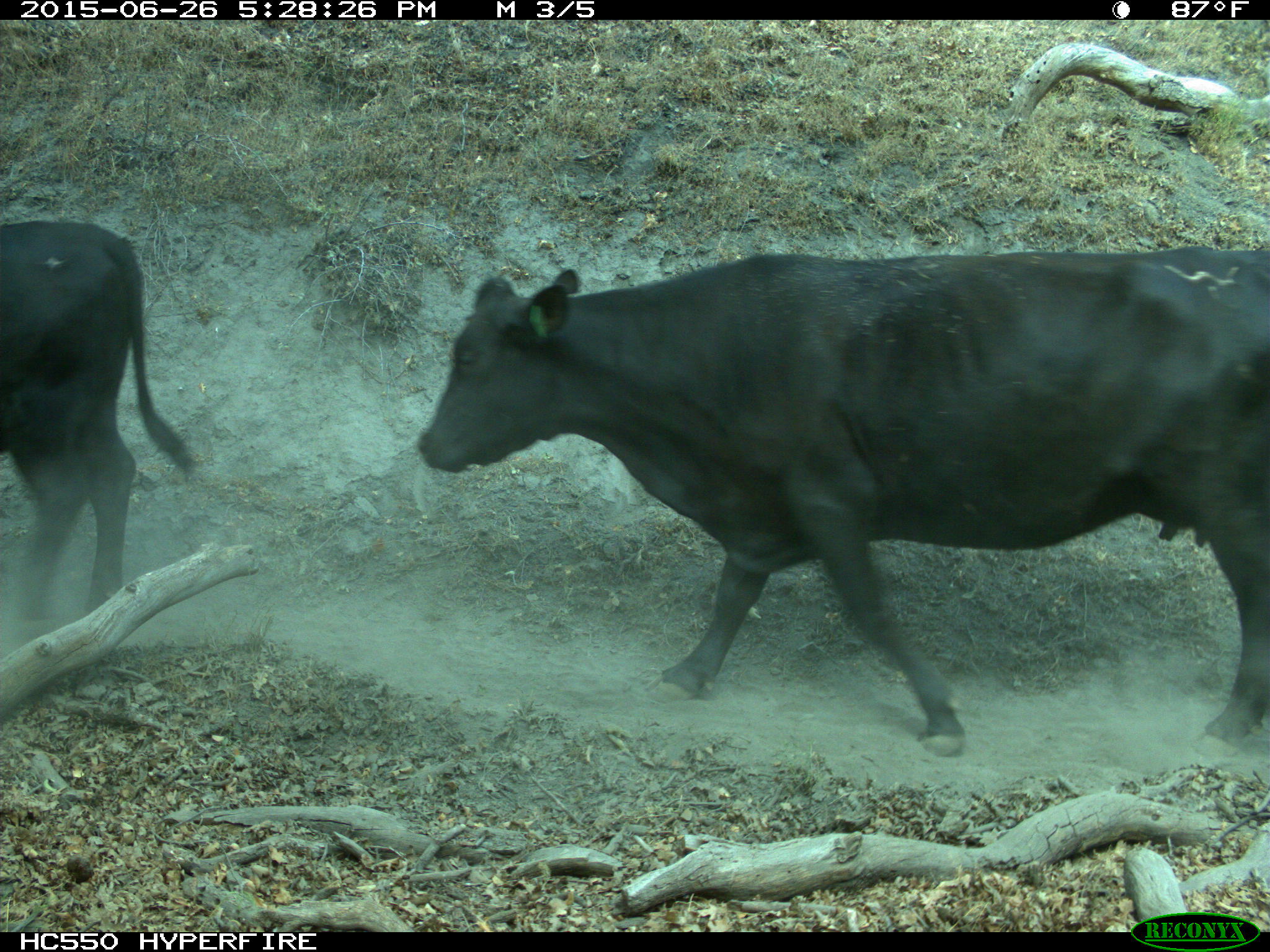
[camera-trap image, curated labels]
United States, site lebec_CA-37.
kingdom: Animalia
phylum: Chordata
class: Mammalia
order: Artiodactyla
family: Bovidae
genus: Bos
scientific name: Bos taurus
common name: domestic cow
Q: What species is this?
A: Bos taurus (domestic cow).